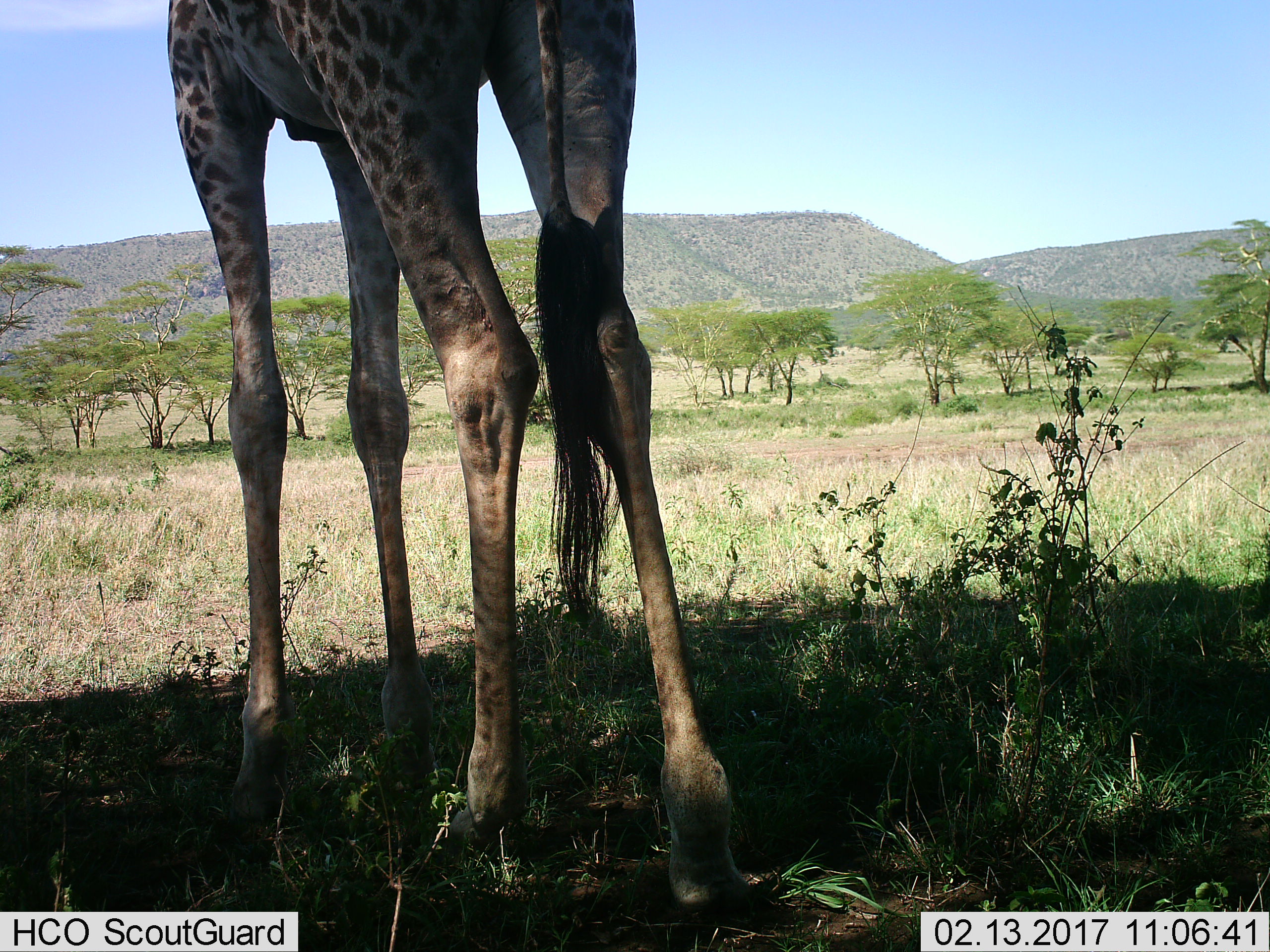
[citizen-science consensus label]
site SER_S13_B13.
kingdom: Animalia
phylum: Chordata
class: Mammalia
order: Artiodactyla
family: Giraffidae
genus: Giraffa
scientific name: Giraffa camelopardalis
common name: giraffe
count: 1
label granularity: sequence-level